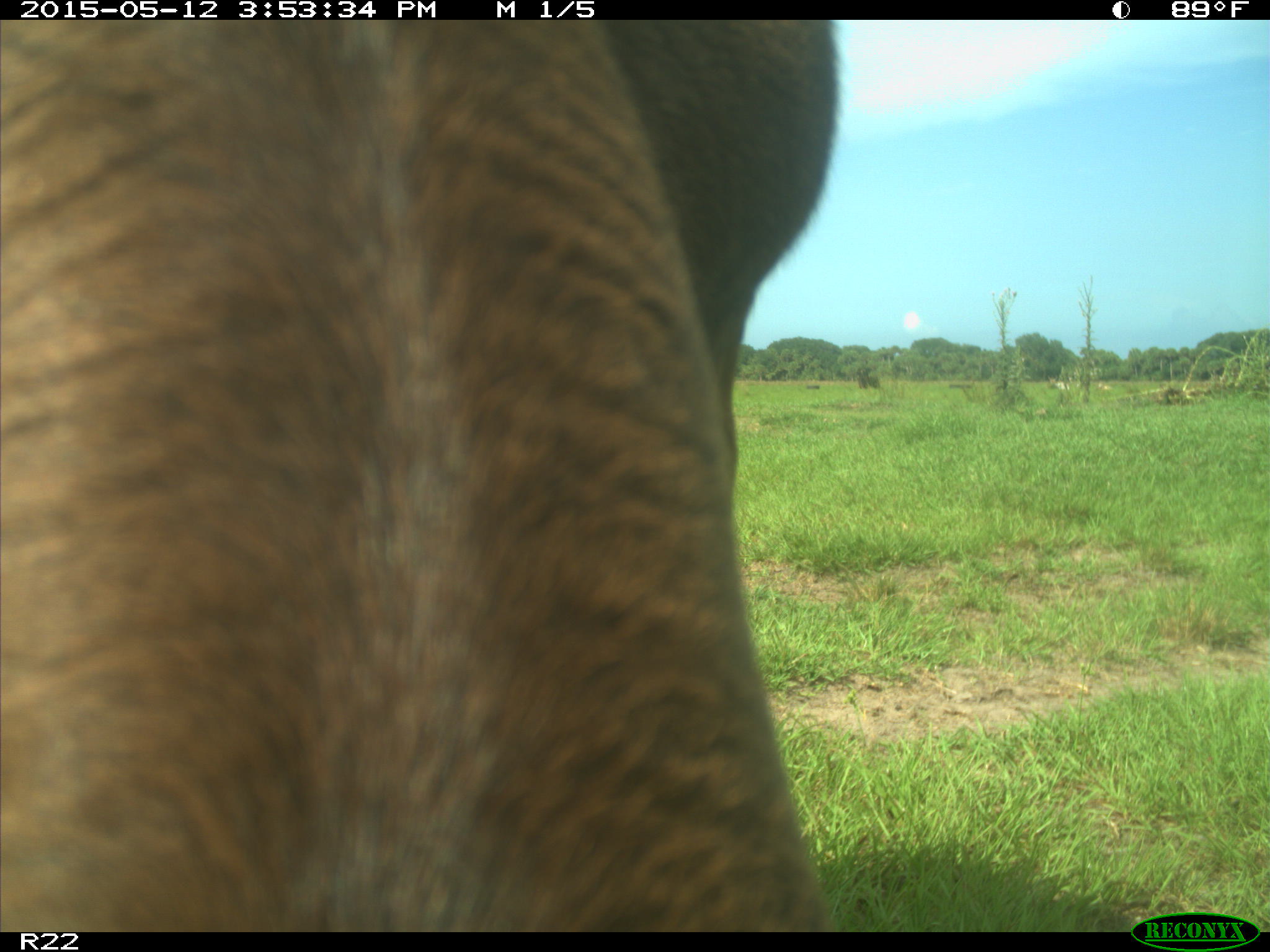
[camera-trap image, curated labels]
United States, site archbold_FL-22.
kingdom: Animalia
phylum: Chordata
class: Mammalia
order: Artiodactyla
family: Bovidae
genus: Bos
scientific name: Bos taurus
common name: domestic cow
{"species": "Bos taurus (domestic cow)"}